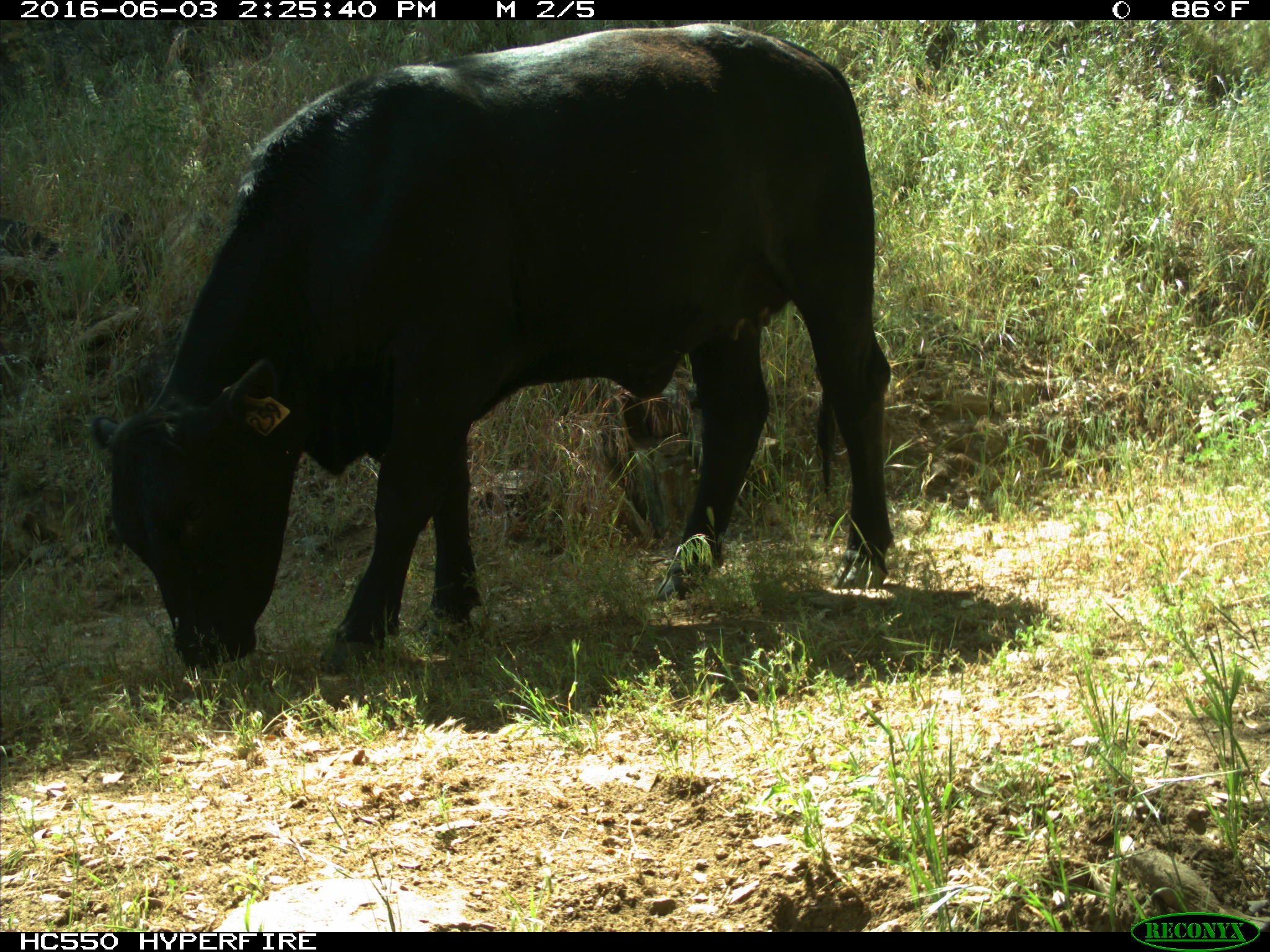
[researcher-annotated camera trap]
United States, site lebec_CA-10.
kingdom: Animalia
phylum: Chordata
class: Mammalia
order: Artiodactyla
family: Bovidae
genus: Bos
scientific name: Bos taurus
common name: domestic cow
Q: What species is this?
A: Bos taurus (domestic cow).